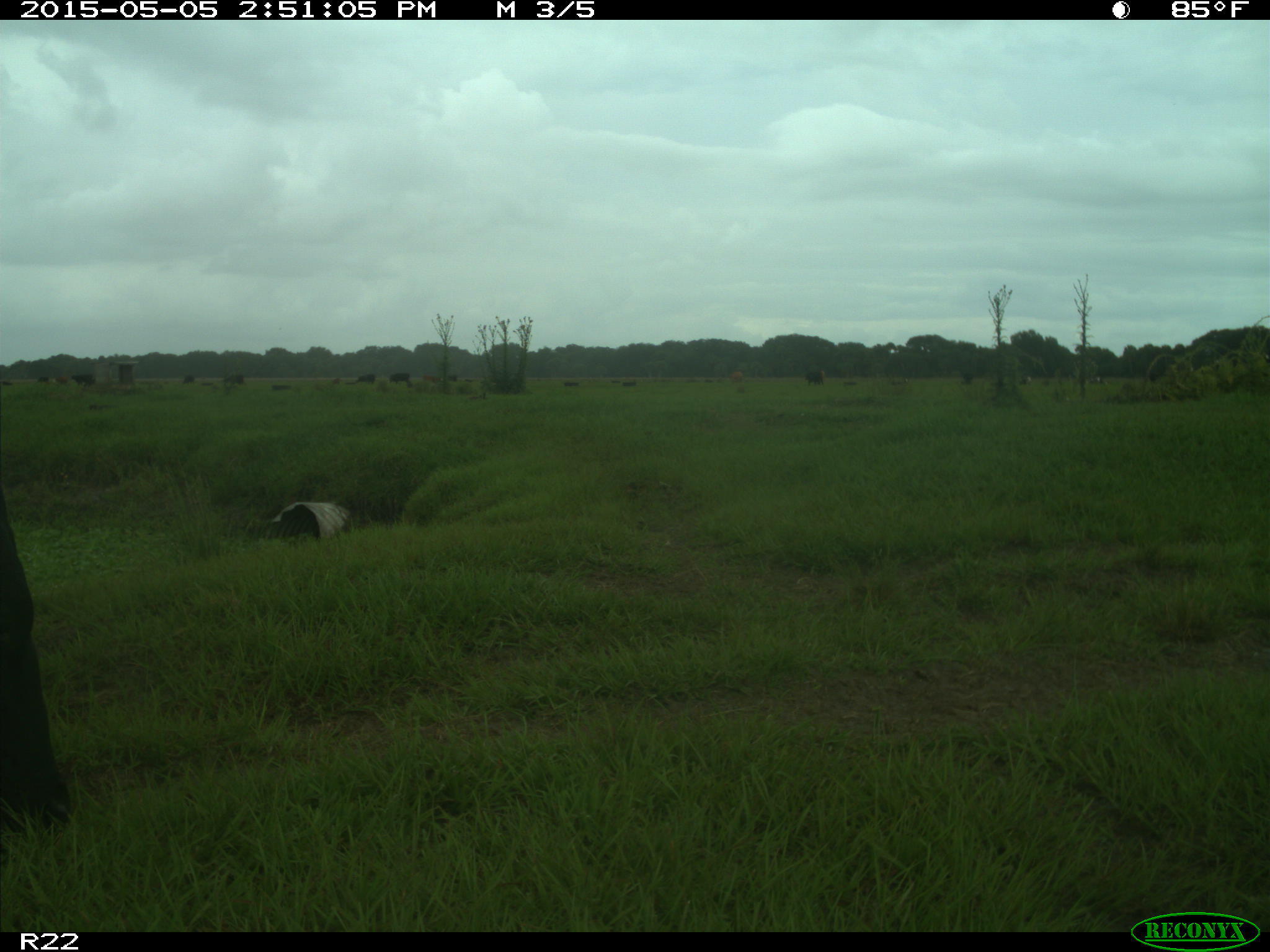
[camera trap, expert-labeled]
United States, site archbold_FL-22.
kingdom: Animalia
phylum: Chordata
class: Mammalia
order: Artiodactyla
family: Bovidae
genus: Bos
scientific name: Bos taurus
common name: domestic cow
Bos taurus (domestic cow).